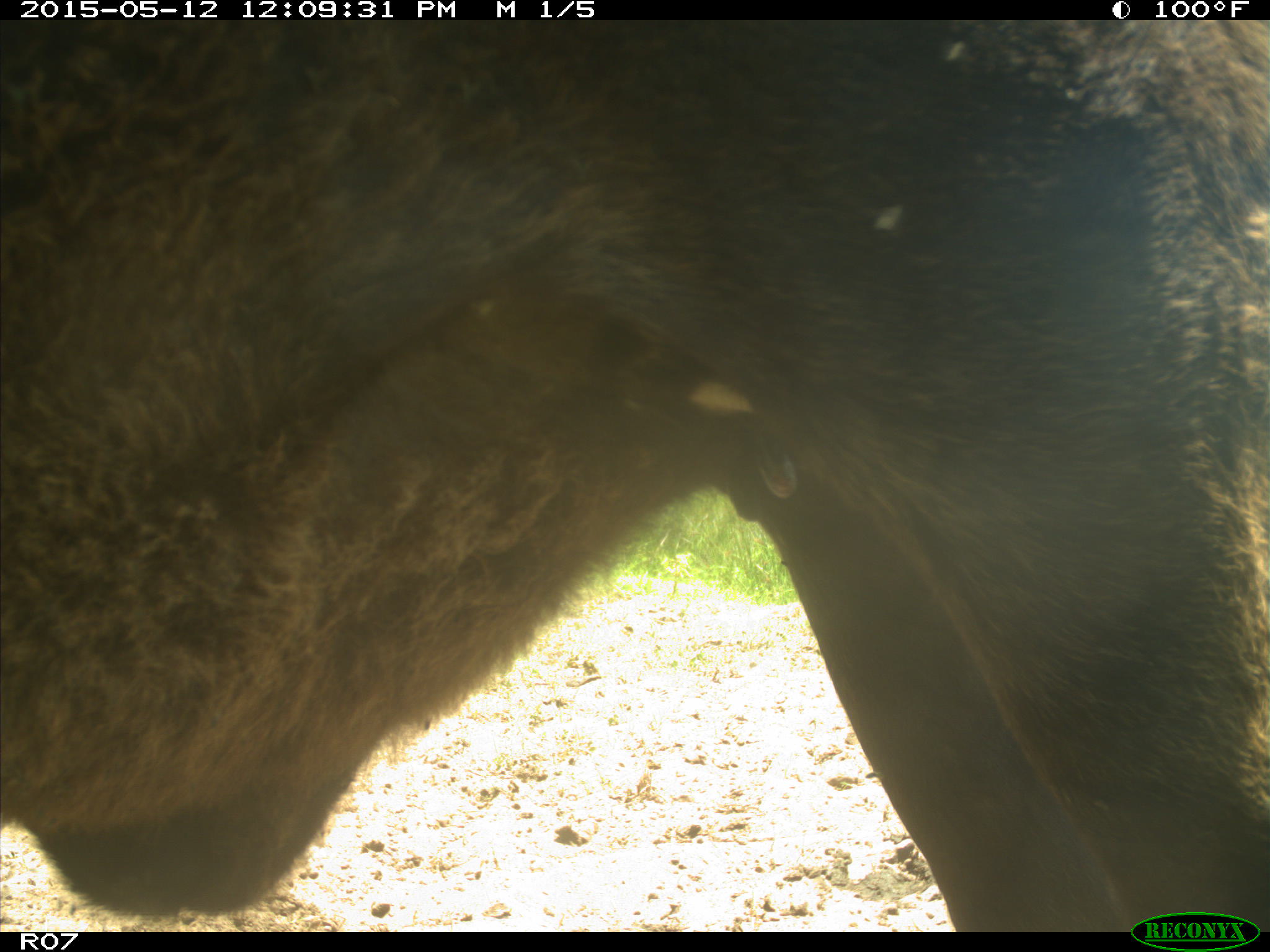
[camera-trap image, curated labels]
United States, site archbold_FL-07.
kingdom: Animalia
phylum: Chordata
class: Mammalia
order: Artiodactyla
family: Bovidae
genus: Bos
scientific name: Bos taurus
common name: domestic cow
Bos taurus (domestic cow).